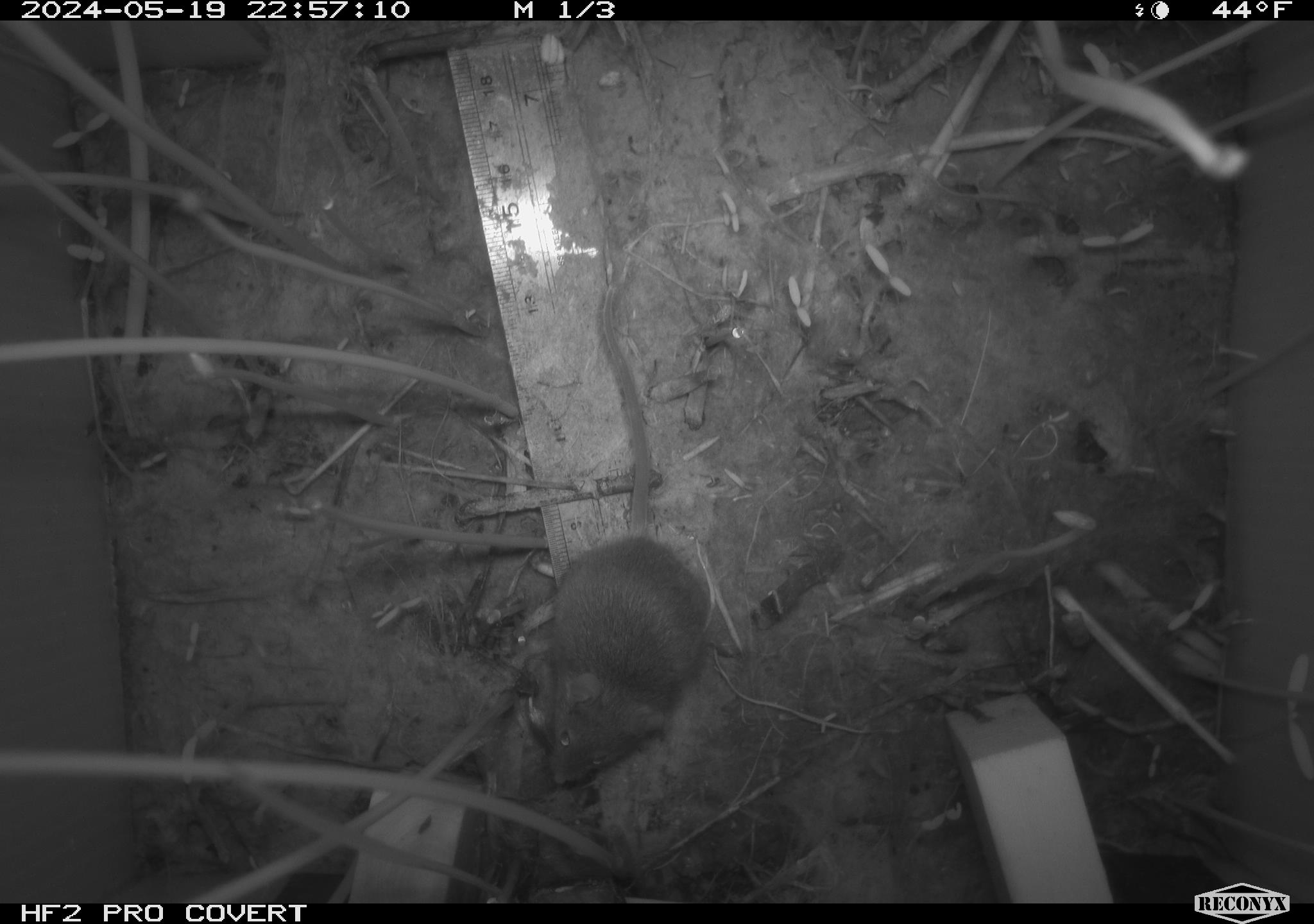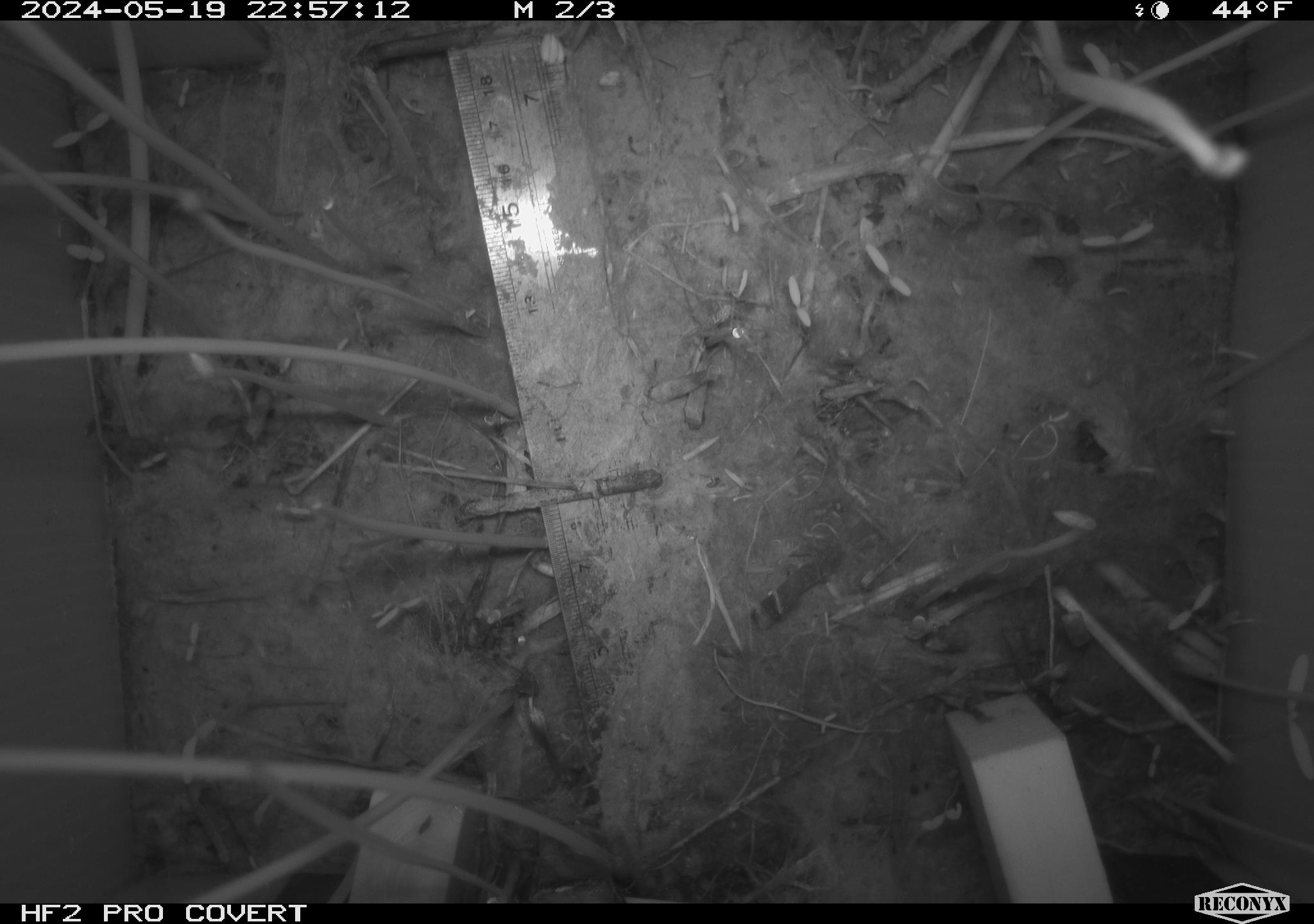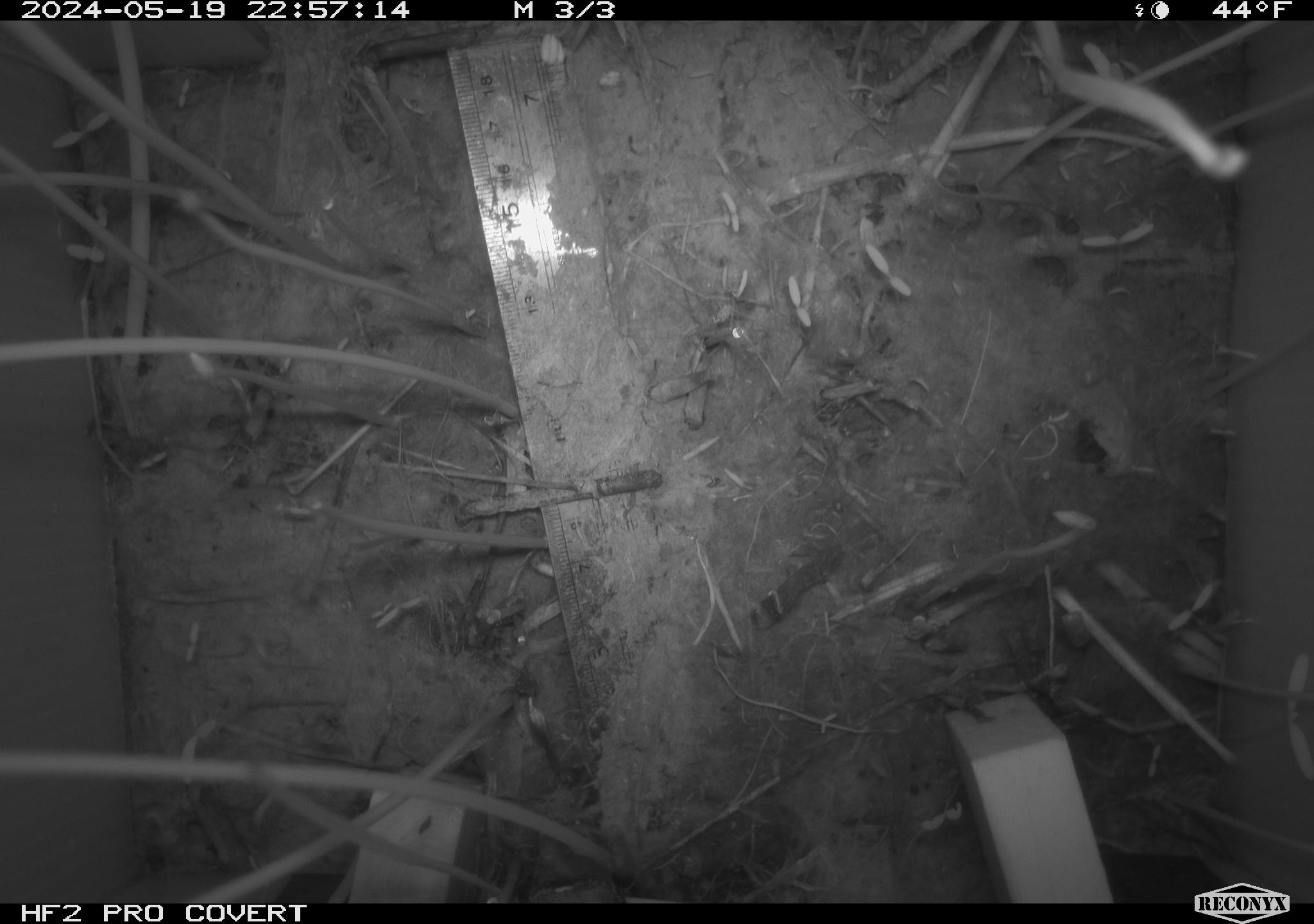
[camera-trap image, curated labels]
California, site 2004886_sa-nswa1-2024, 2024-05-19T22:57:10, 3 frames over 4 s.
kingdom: Animalia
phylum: Chordata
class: Mammalia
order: Rodentia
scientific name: Rodentia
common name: mouse species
Mouse species (Rodentia).